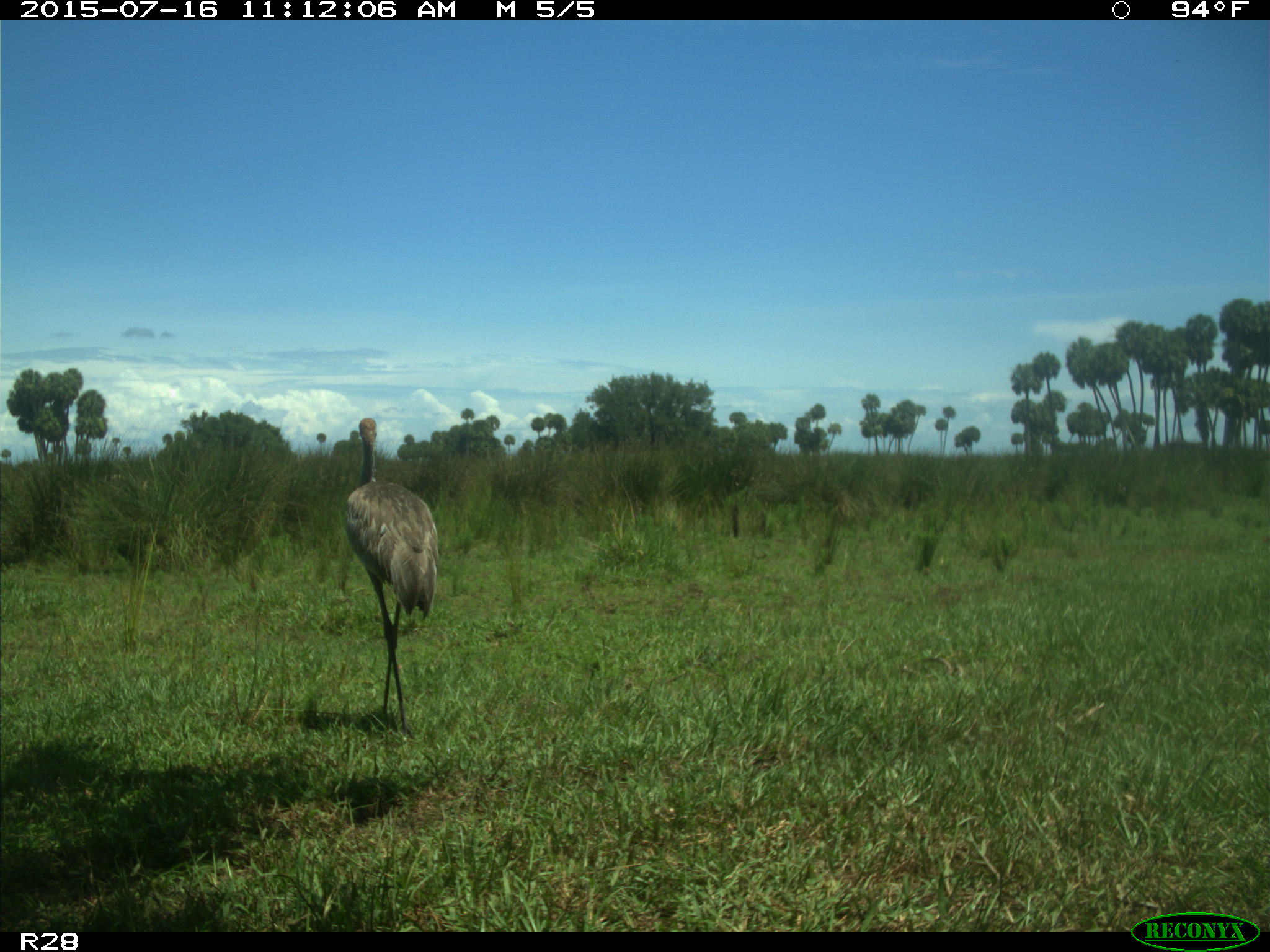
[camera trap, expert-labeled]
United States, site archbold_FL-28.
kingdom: Animalia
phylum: Chordata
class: Aves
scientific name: Aves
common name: birds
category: unidentified bird